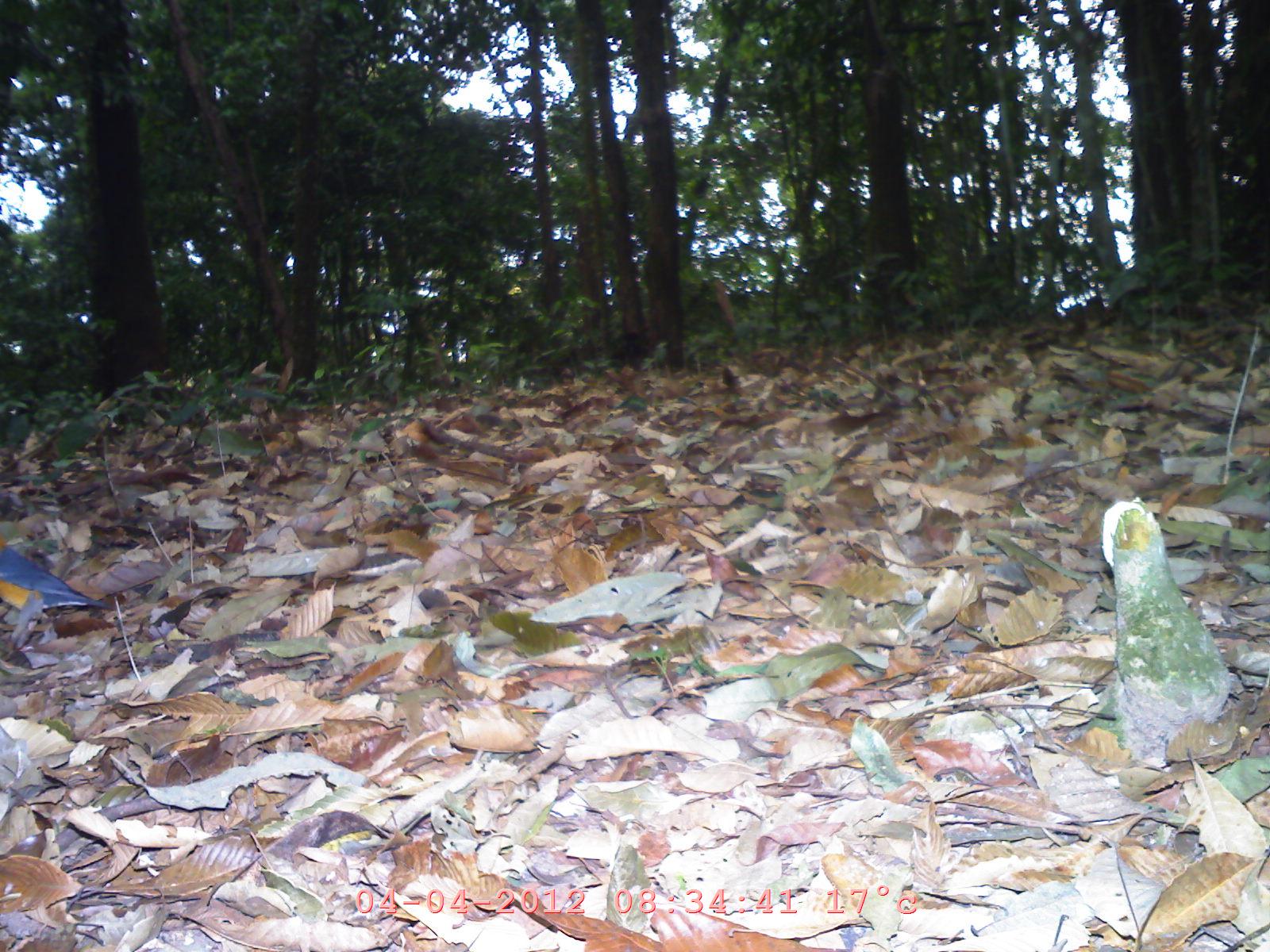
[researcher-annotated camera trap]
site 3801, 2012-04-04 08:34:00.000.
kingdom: Animalia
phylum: Chordata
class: Aves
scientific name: Aves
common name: bird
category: unknown bird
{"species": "unknown bird (bird) (Aves)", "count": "1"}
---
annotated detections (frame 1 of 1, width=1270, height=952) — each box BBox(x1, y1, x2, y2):
unknown bird: BBox(0, 545, 115, 653)